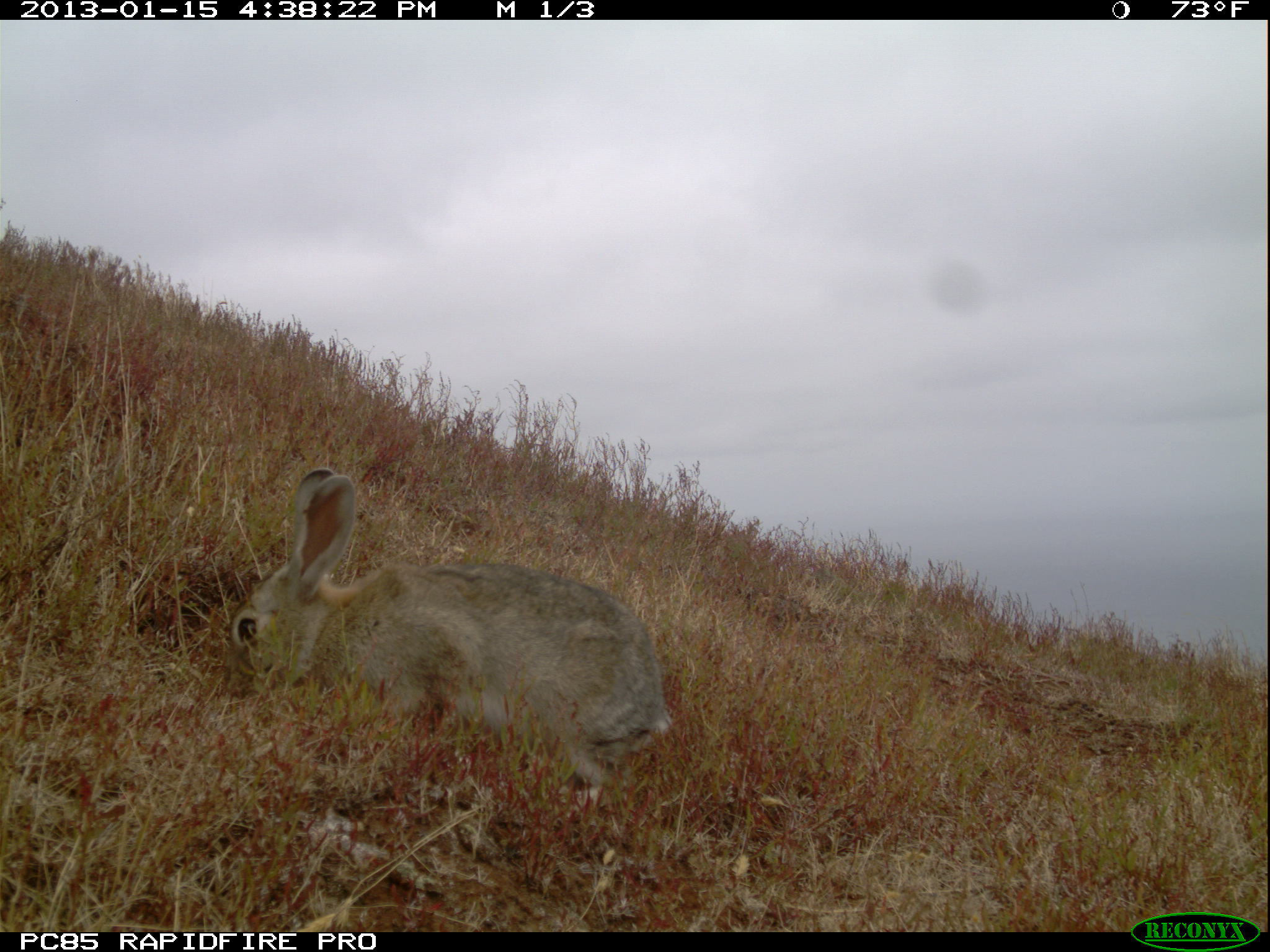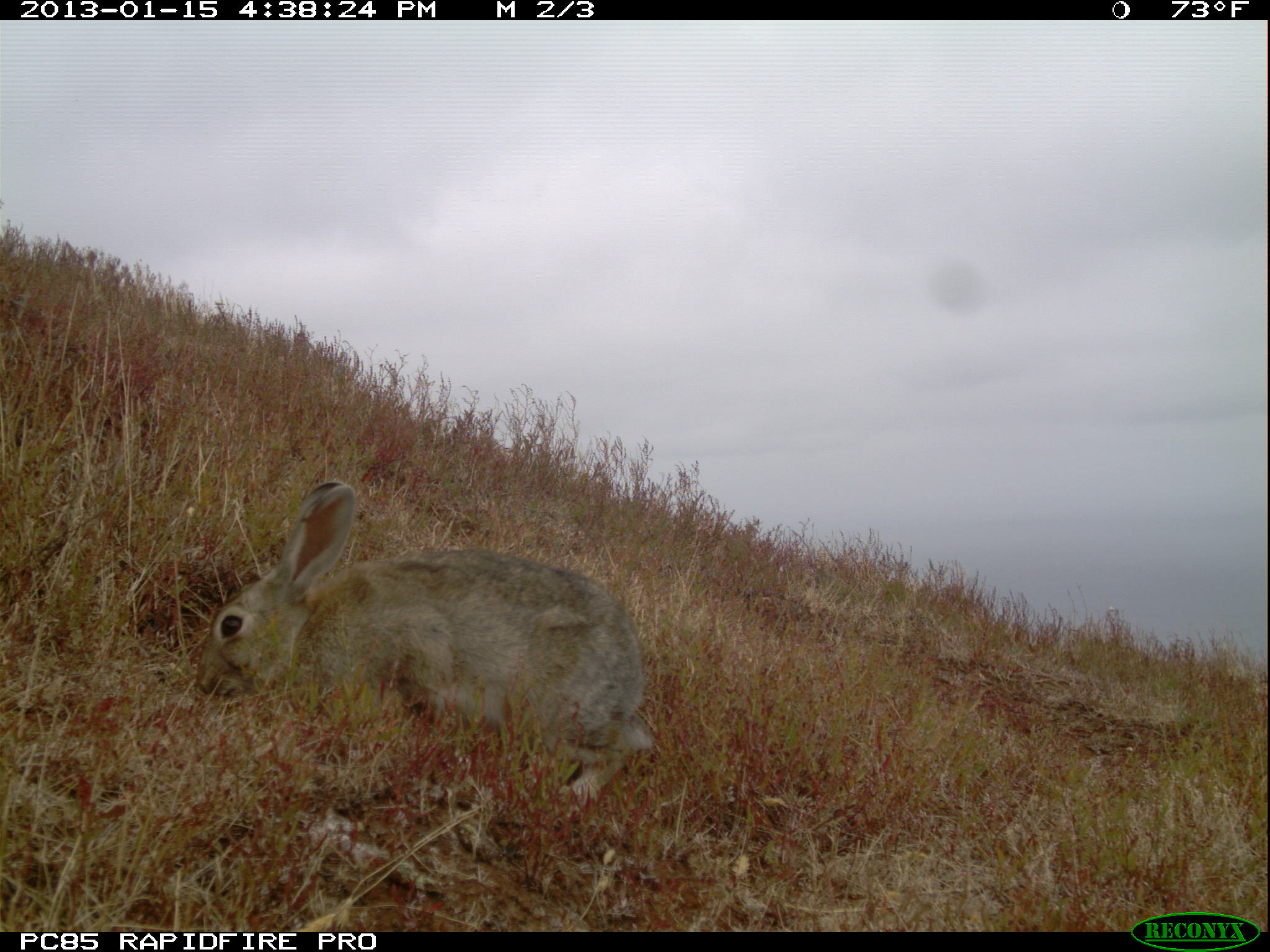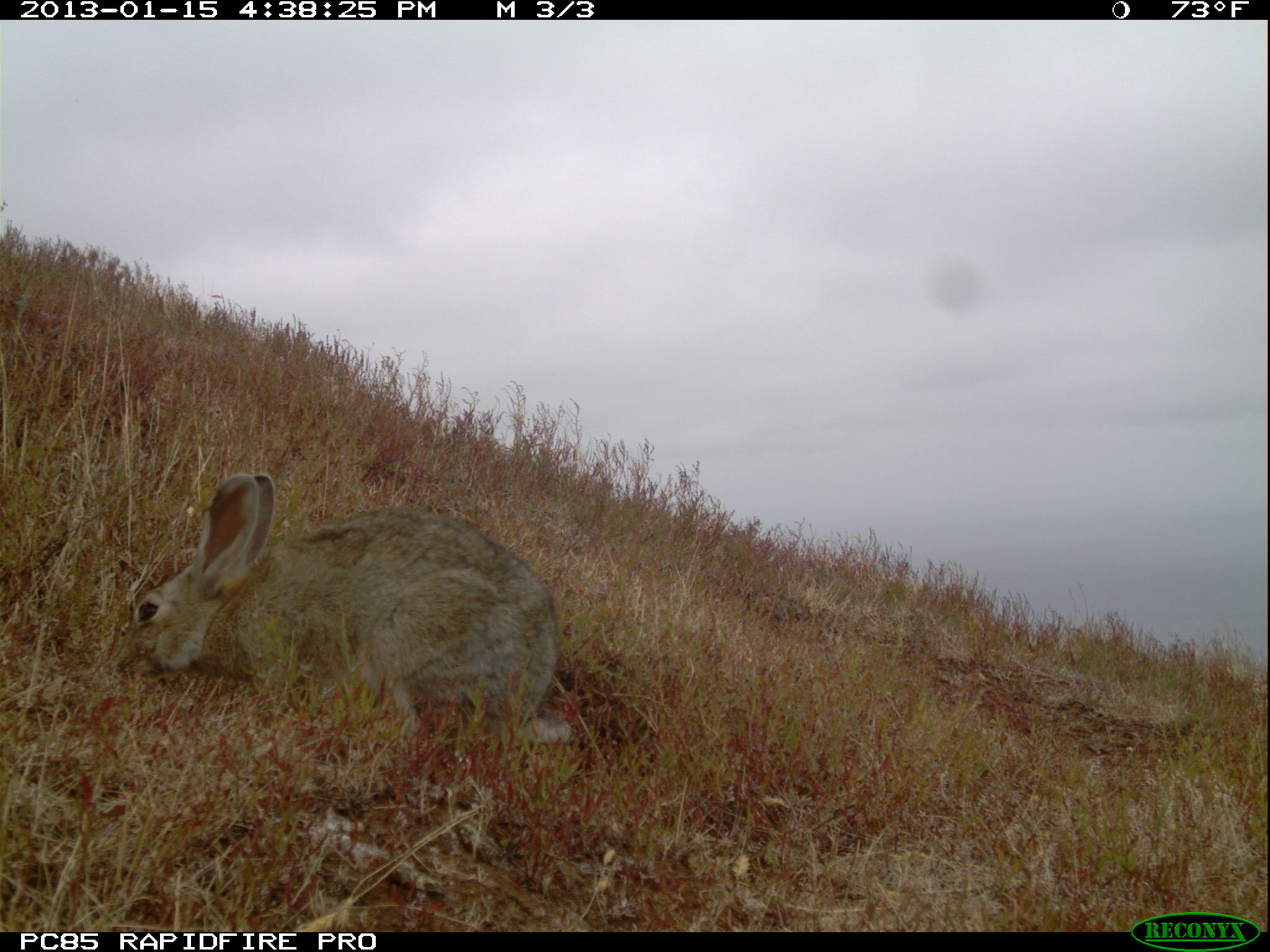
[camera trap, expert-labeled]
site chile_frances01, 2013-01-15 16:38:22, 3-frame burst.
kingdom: Animalia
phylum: Chordata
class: Mammalia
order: Lagomorpha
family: Leporidae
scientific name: Leporidae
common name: rabbits and hares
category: rabbit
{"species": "rabbit (rabbits and hares) (Leporidae)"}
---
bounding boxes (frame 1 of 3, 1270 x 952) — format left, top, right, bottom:
rabbit: 220, 466, 671, 809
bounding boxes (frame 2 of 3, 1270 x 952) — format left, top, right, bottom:
rabbit: 190, 478, 655, 813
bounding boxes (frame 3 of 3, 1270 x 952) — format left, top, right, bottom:
rabbit: 107, 468, 570, 769